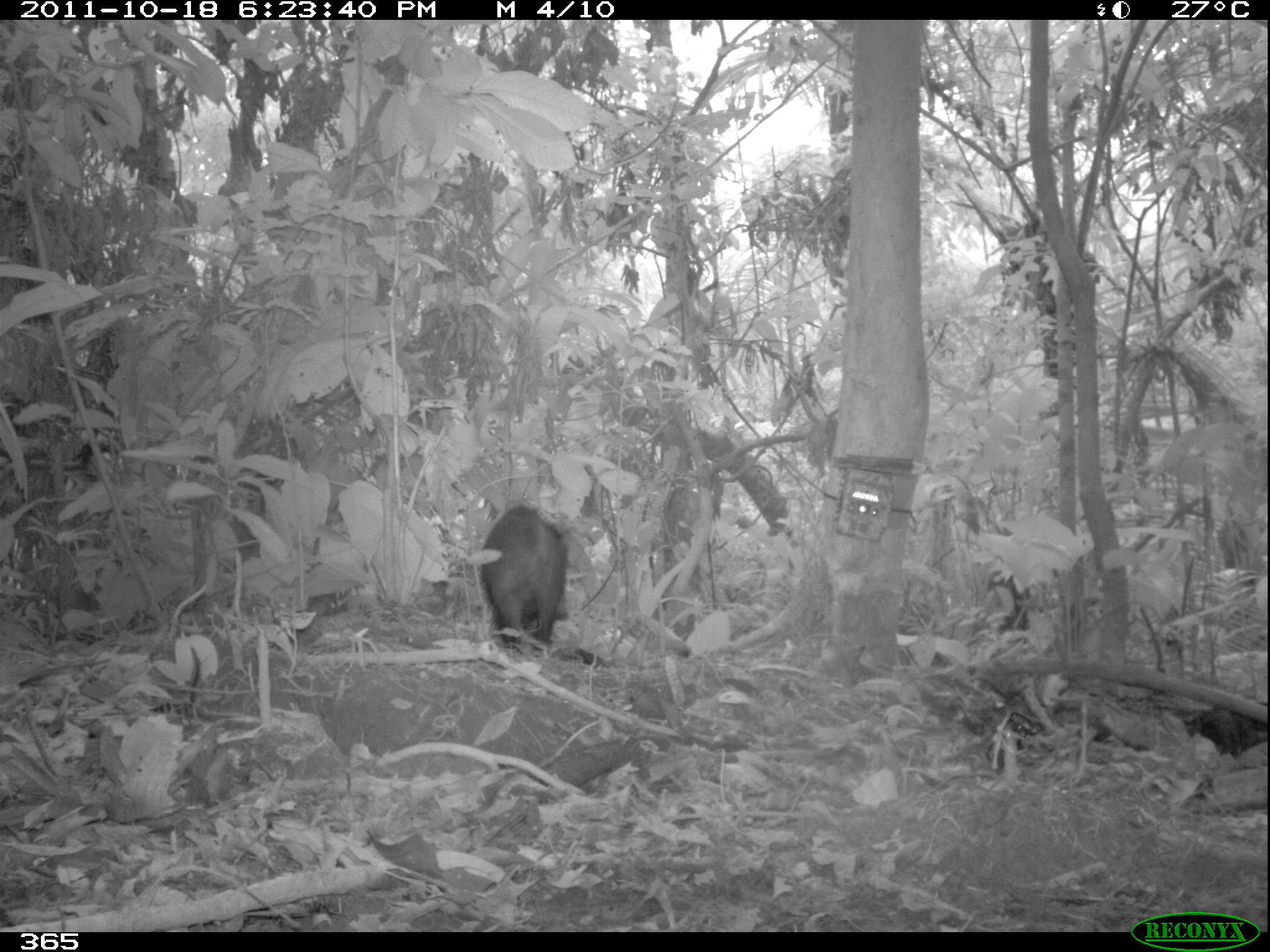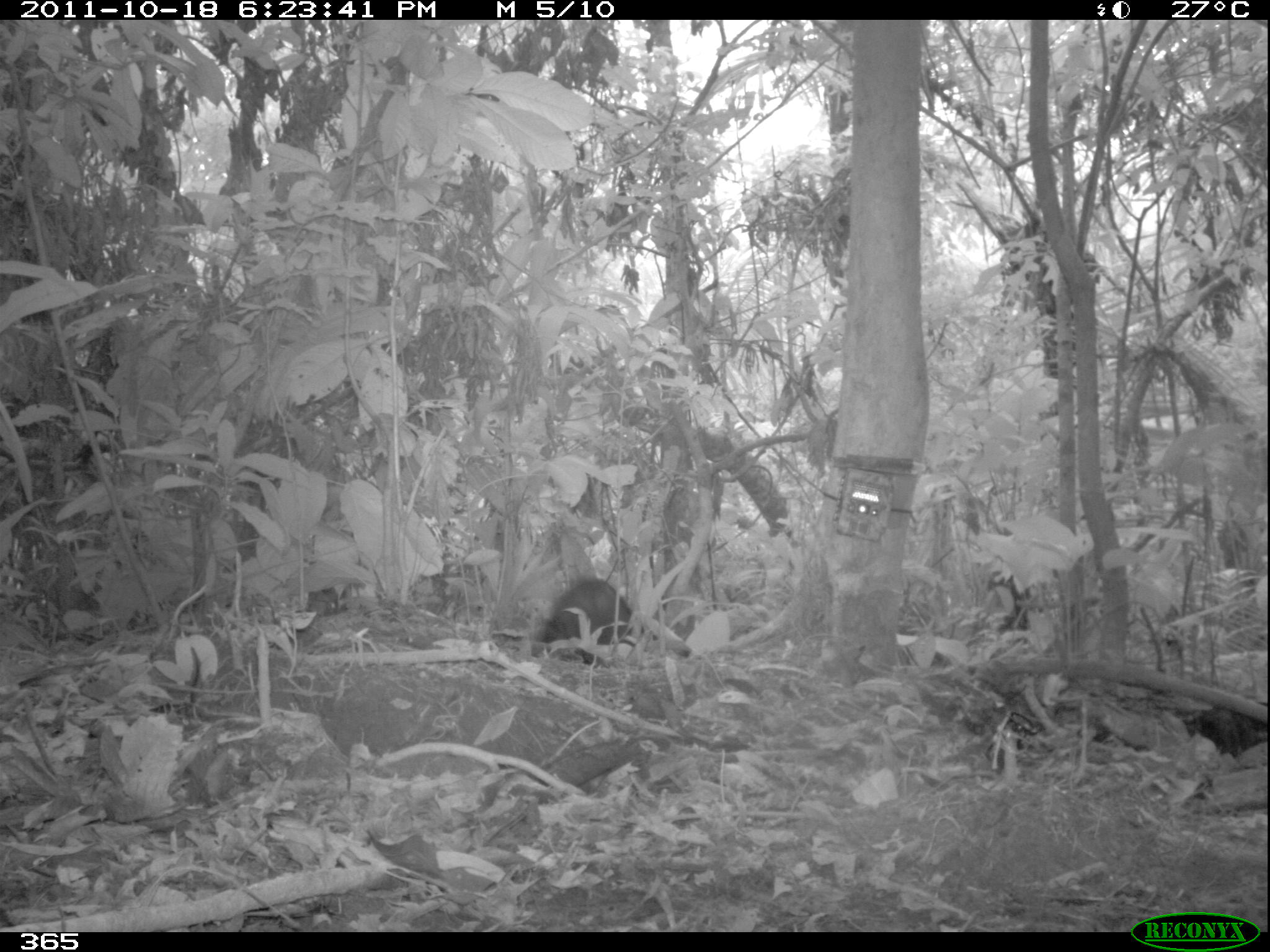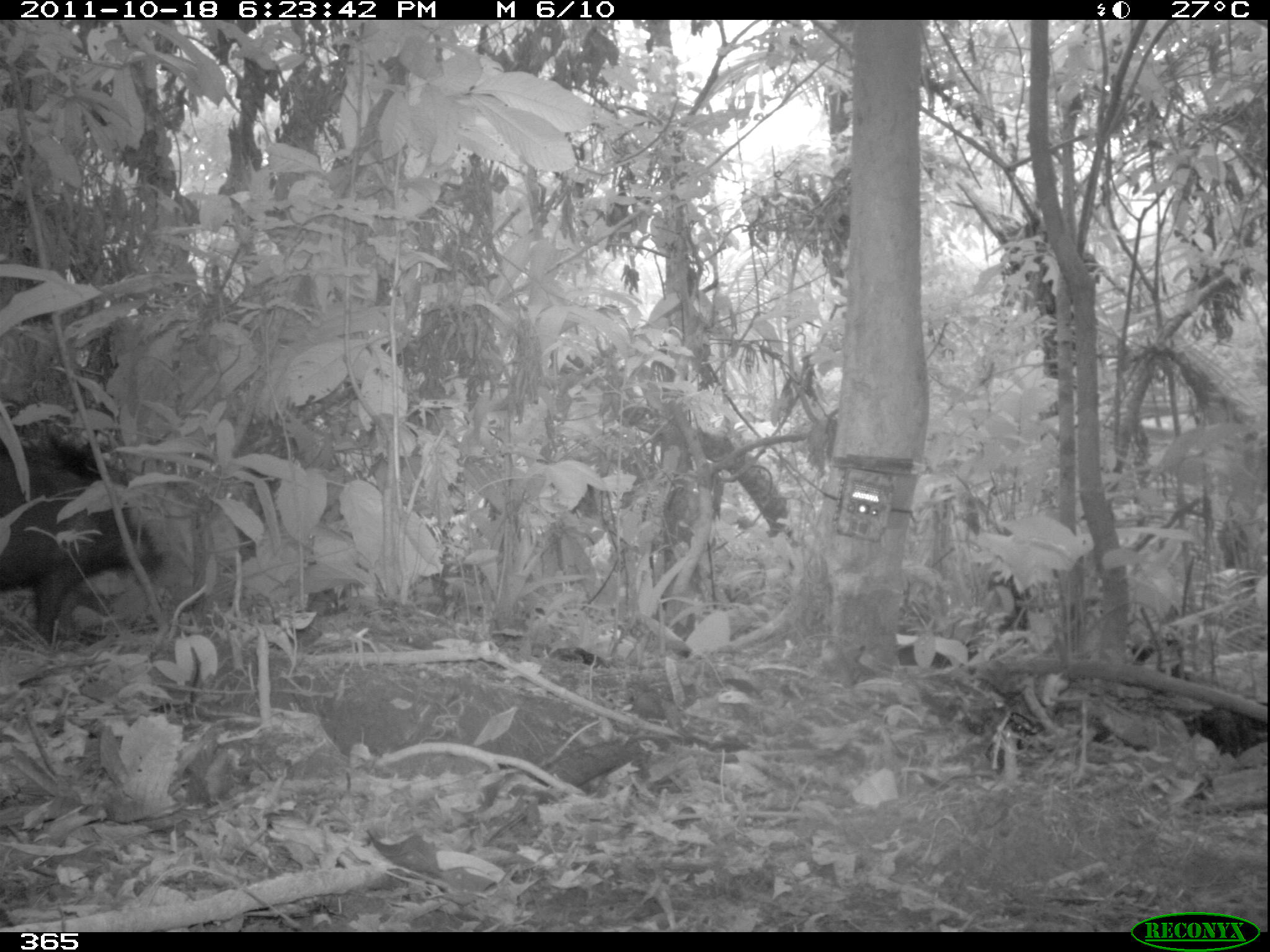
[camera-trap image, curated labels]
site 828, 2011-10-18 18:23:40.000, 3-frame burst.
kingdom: Animalia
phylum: Chordata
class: Mammalia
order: Artiodactyla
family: Tayassuidae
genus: Tayassu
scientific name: Tayassu pecari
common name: white-lipped peccary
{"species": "Tayassu pecari (white-lipped peccary)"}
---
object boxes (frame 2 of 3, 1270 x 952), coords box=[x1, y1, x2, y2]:
tayassu pecari: box=[540, 577, 637, 664]; box=[1182, 701, 1267, 757]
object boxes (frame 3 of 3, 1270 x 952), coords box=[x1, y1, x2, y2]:
tayassu pecari: box=[1, 434, 161, 641]; box=[1181, 705, 1269, 757]